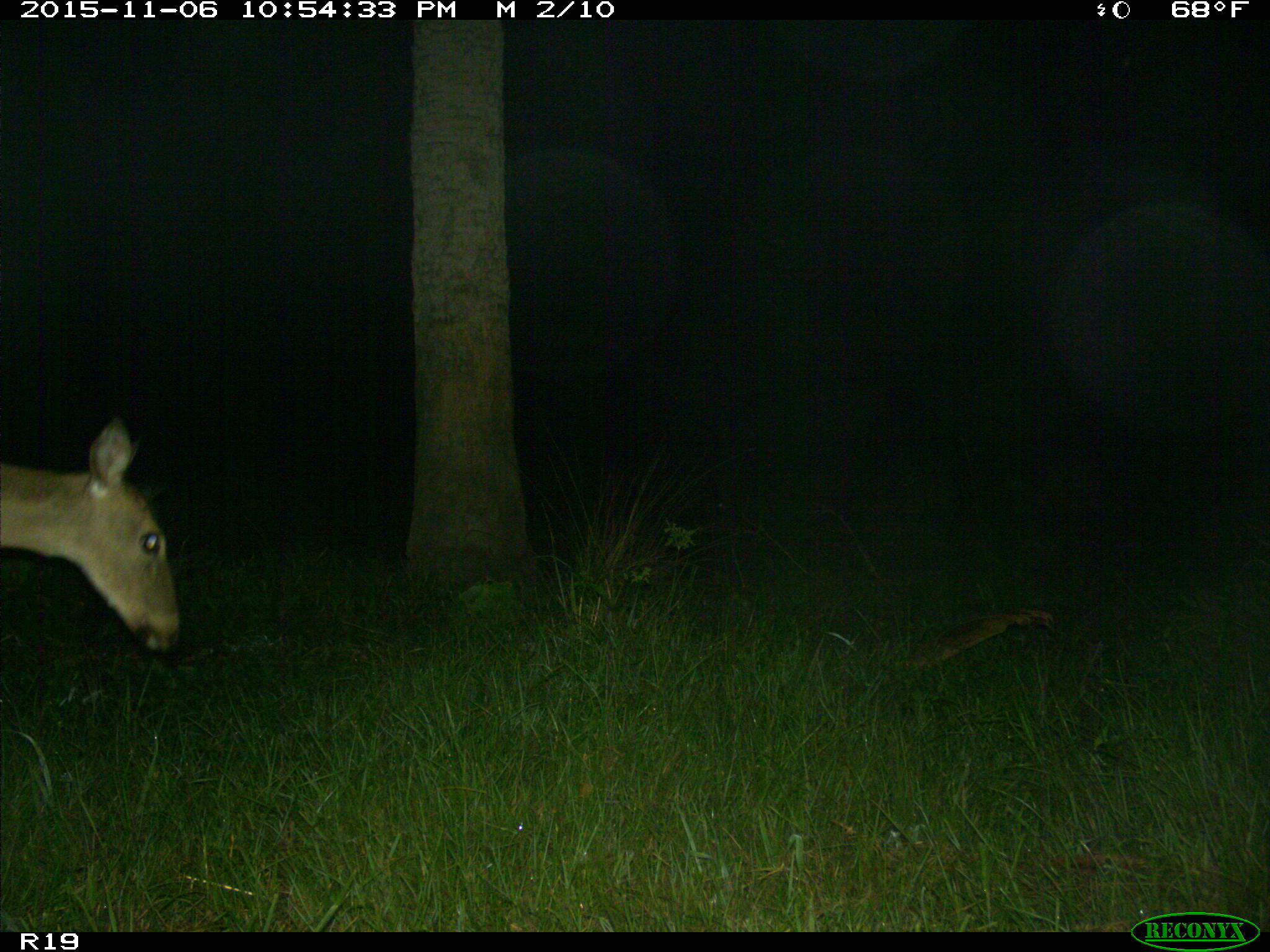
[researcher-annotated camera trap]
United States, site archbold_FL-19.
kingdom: Animalia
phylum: Chordata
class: Mammalia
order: Artiodactyla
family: Cervidae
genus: Odocoileus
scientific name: Odocoileus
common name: deer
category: unidentified deer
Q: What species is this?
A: Unidentified deer (deer) (Odocoileus).